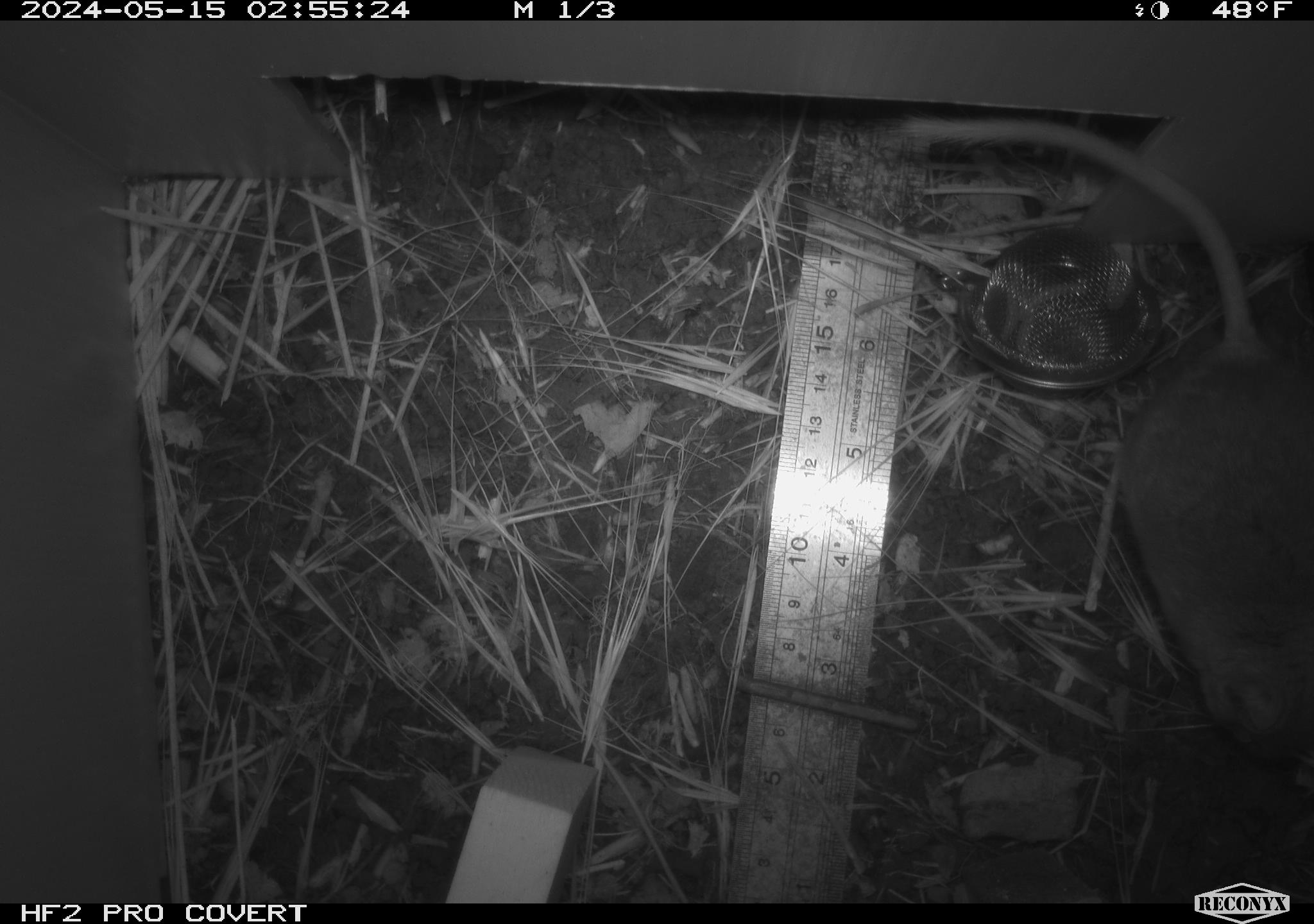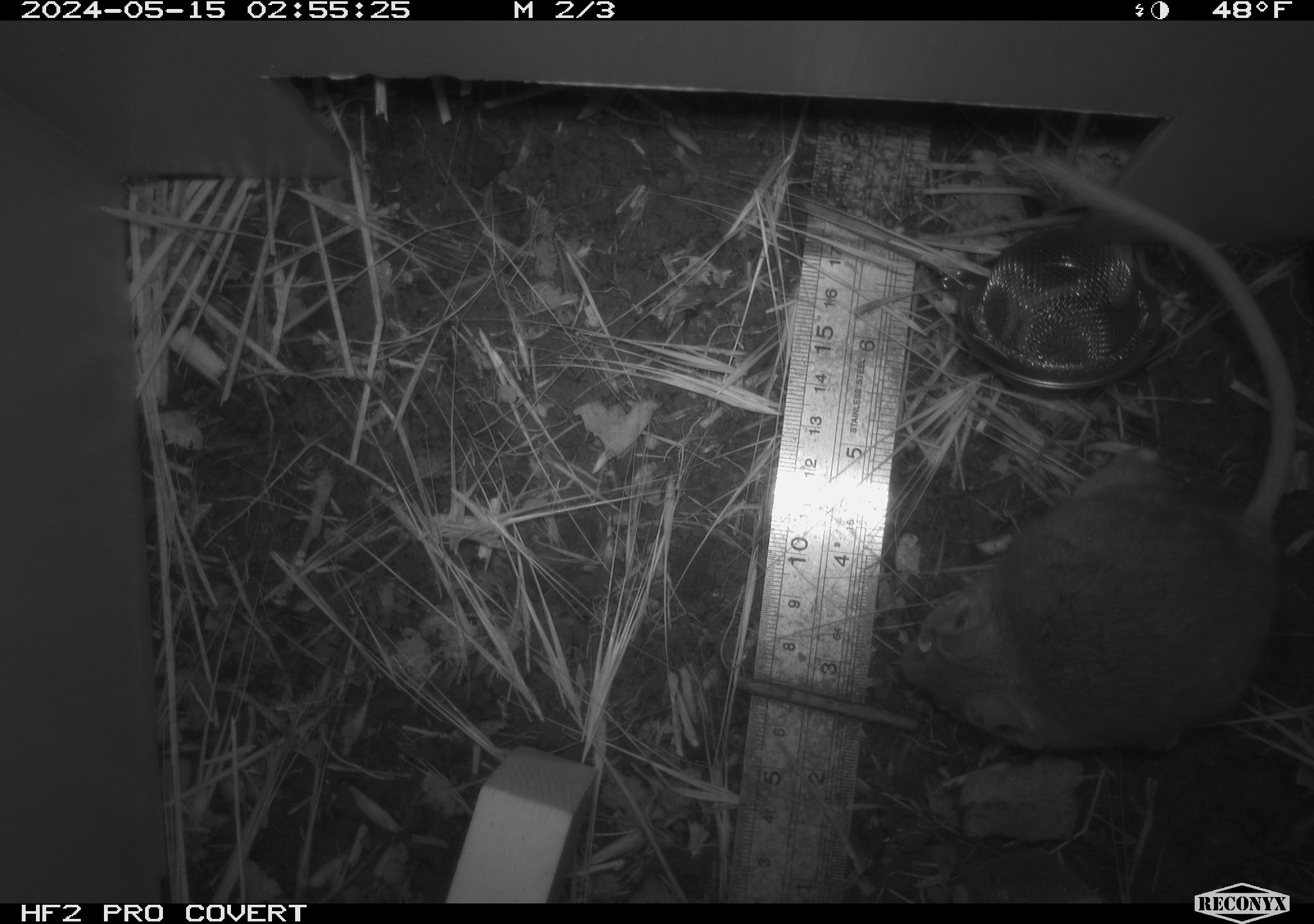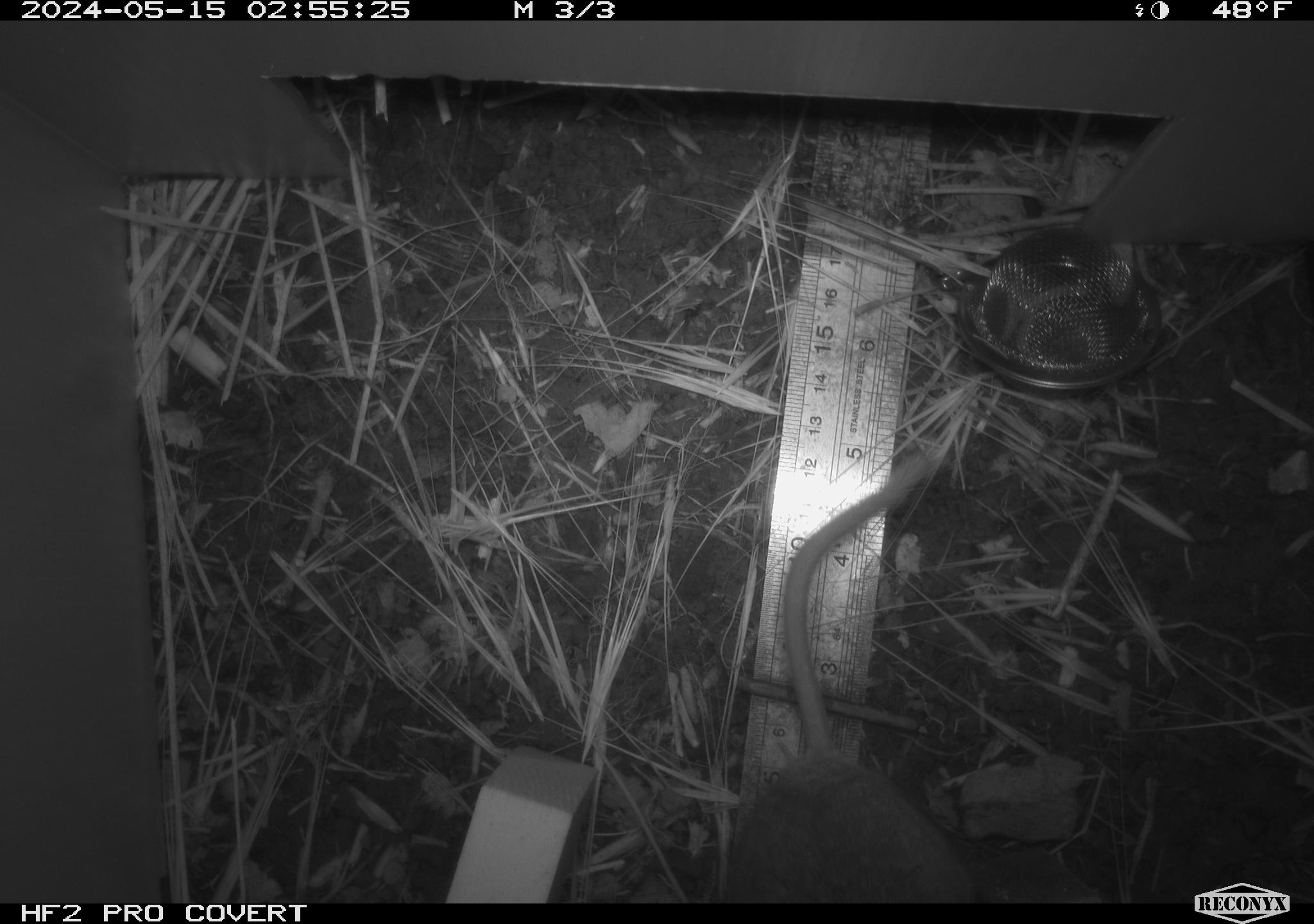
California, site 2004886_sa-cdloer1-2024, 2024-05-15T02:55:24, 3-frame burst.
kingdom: Animalia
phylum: Chordata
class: Mammalia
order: Rodentia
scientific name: Rodentia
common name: mouse species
Mouse species (Rodentia).